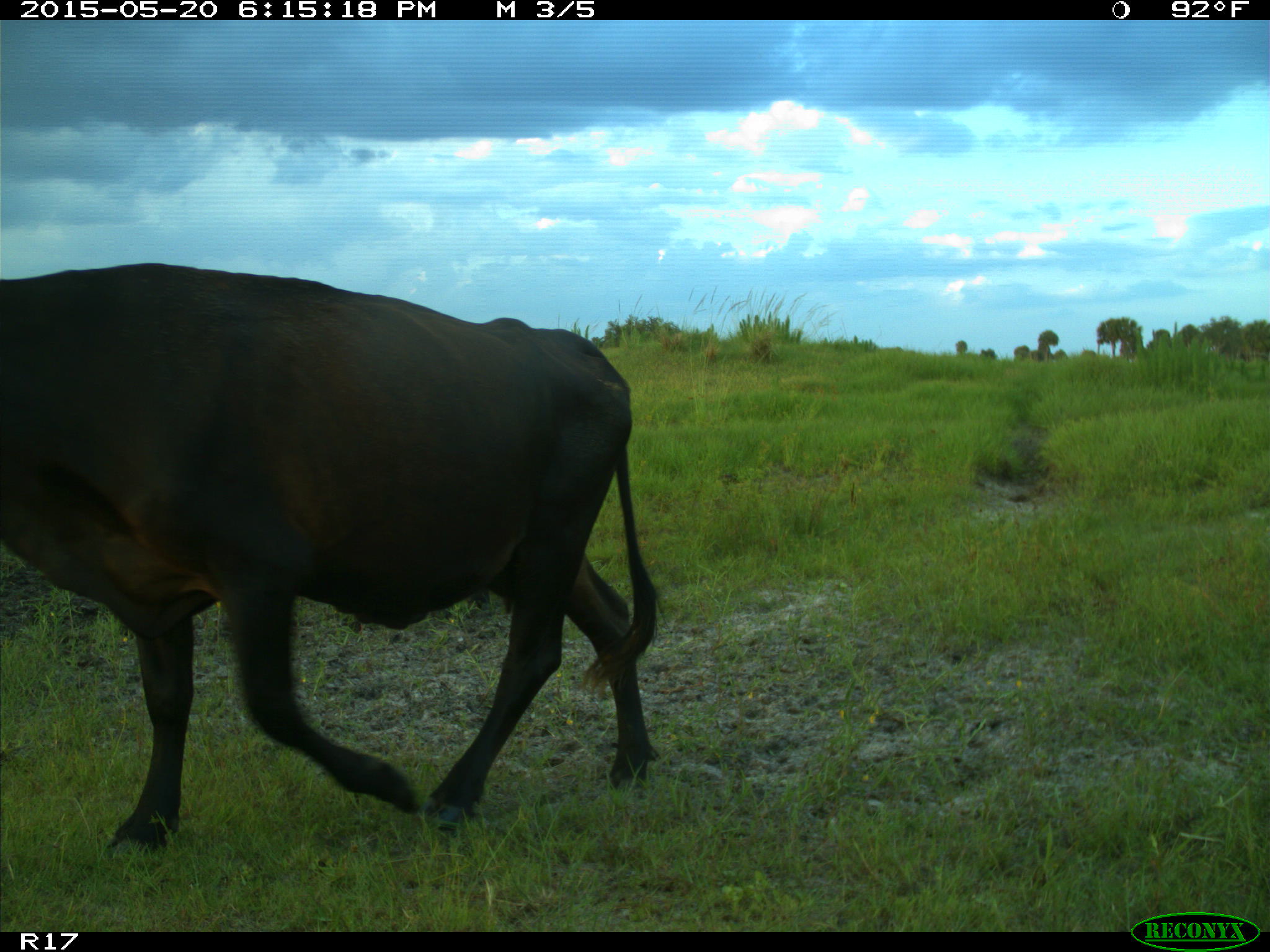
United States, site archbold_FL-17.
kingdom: Animalia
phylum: Chordata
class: Mammalia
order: Artiodactyla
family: Bovidae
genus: Bos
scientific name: Bos taurus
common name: domestic cow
Bos taurus (domestic cow).